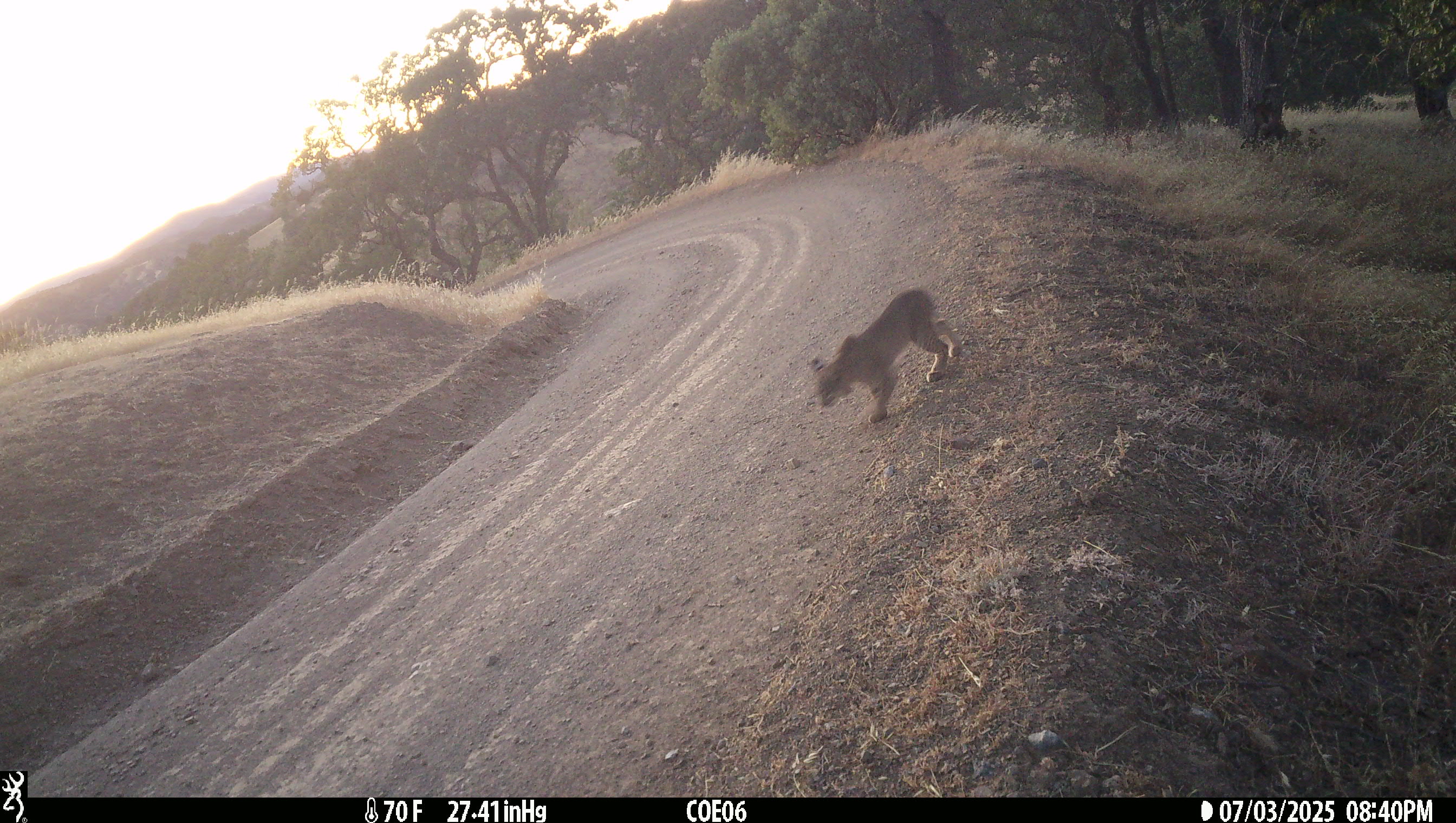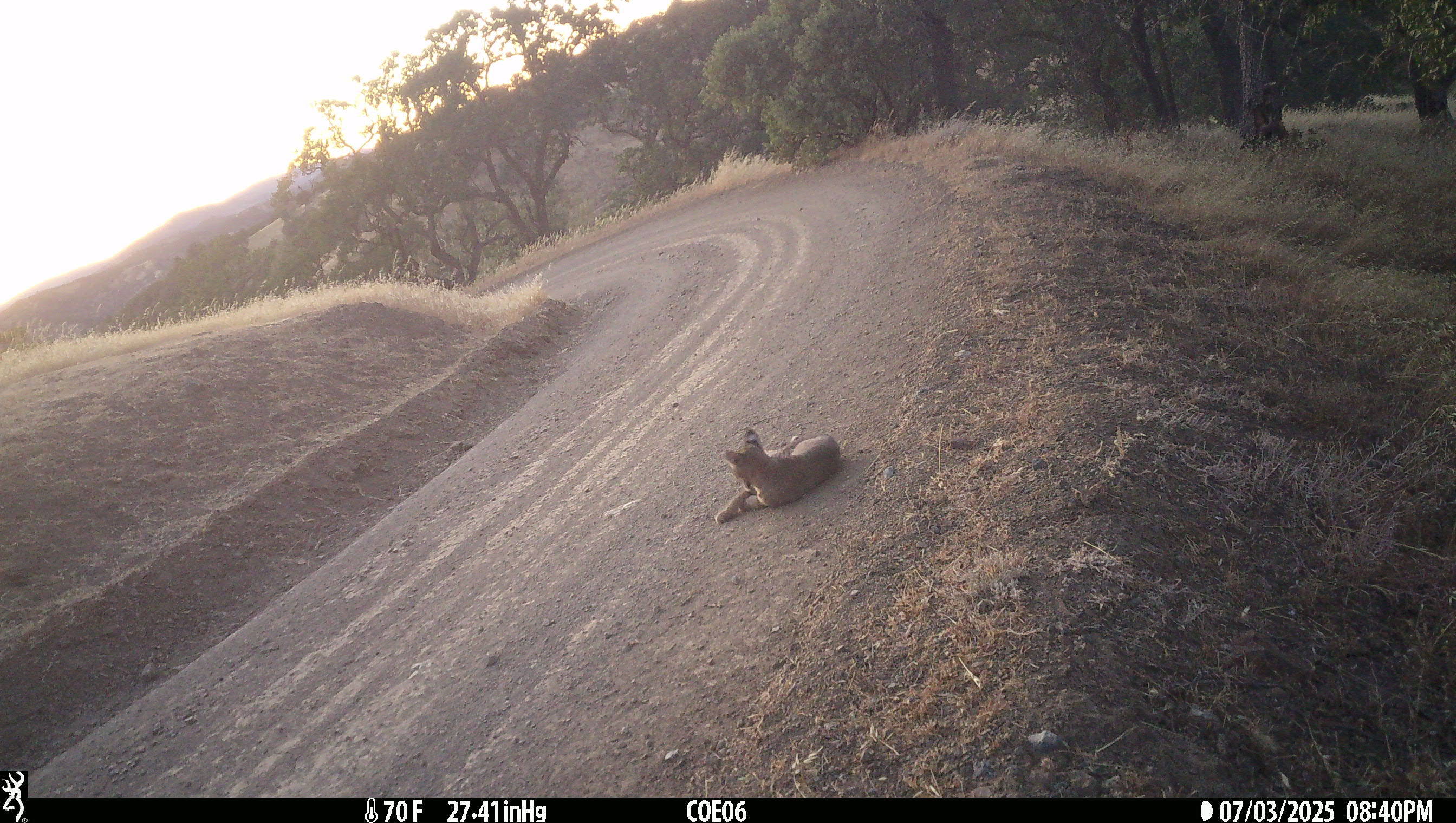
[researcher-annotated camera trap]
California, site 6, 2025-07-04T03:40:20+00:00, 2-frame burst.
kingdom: Animalia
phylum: Chordata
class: Mammalia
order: Carnivora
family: Felidae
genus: Lynx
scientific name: Lynx rufus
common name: bobcat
Bobcat (Lynx rufus).